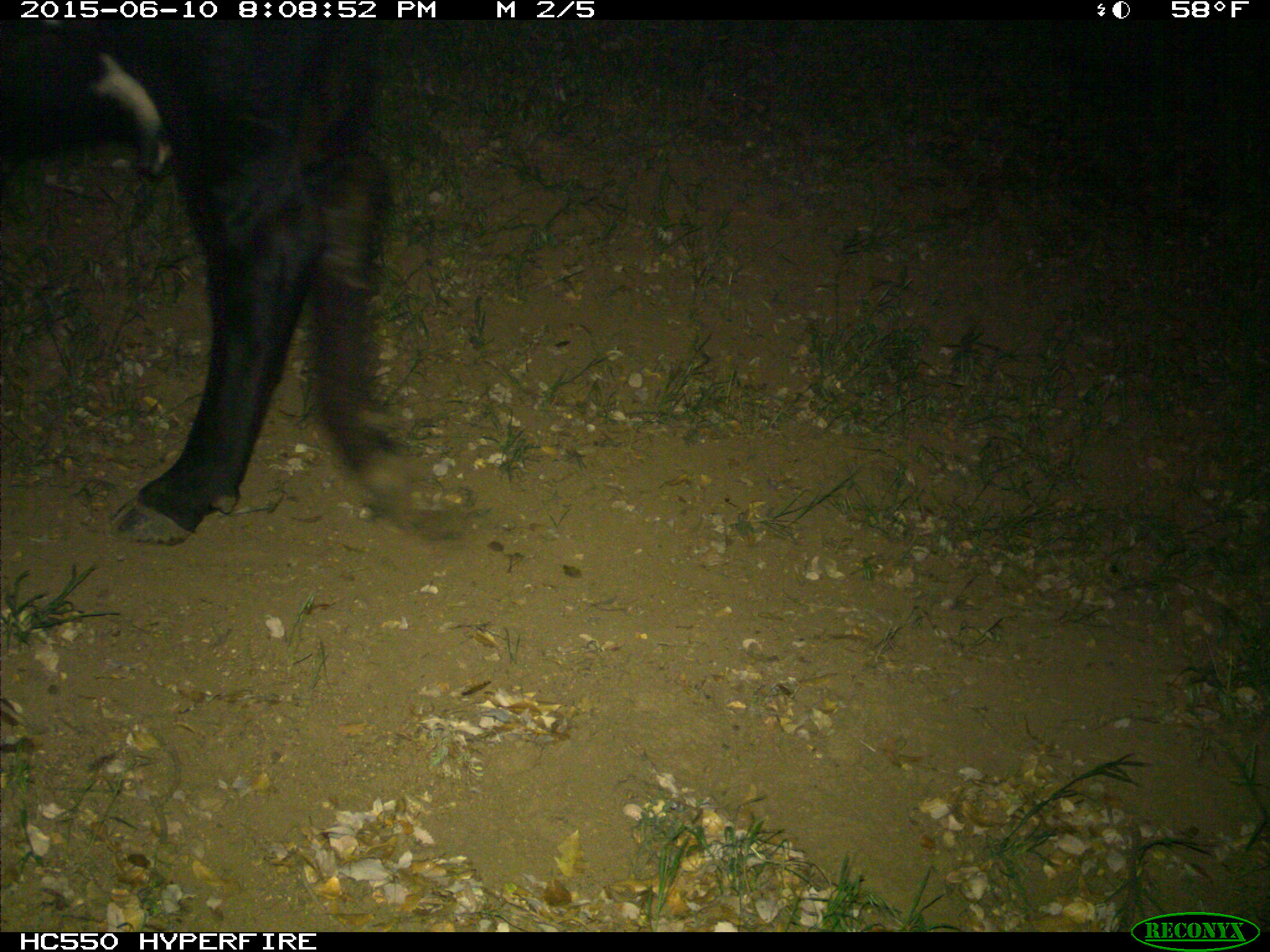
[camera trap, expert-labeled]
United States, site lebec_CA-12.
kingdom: Animalia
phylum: Chordata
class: Mammalia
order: Artiodactyla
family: Bovidae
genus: Bos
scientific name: Bos taurus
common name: domestic cow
Bos taurus (domestic cow).